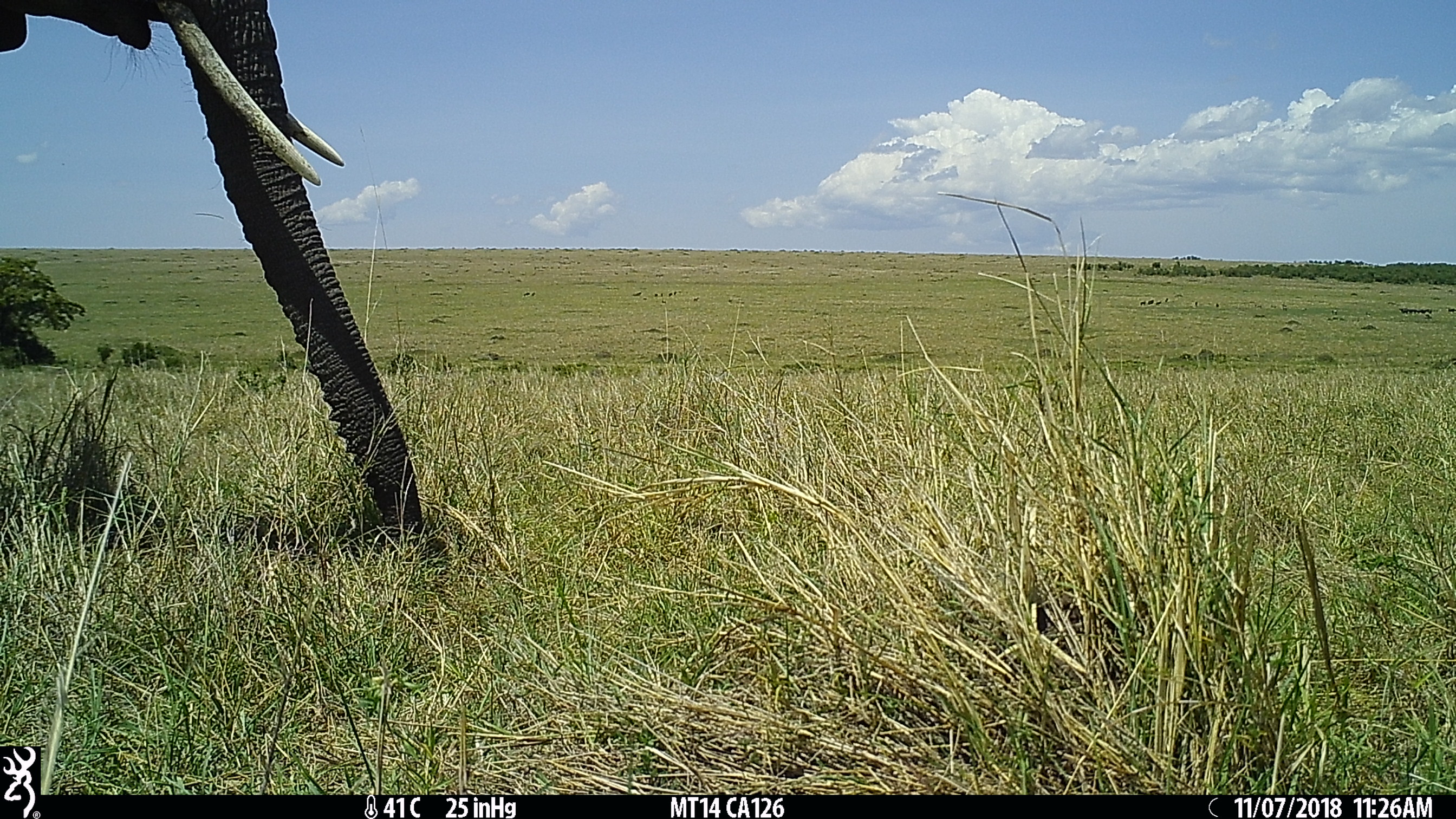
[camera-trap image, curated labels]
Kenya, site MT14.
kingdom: Animalia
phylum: Chordata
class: Mammalia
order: Proboscidea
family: Elephantidae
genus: Loxodonta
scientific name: Loxodonta africana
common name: elephant